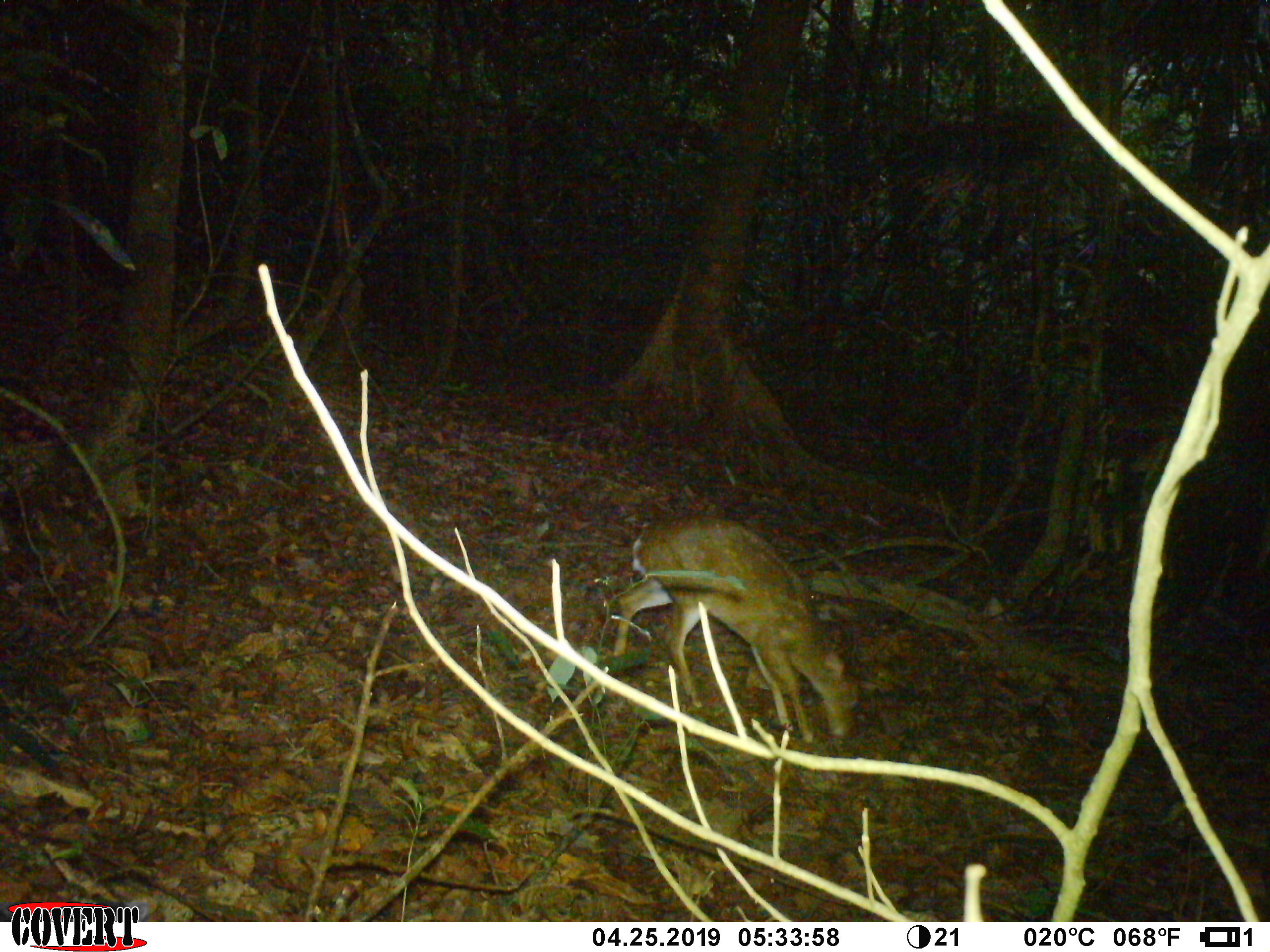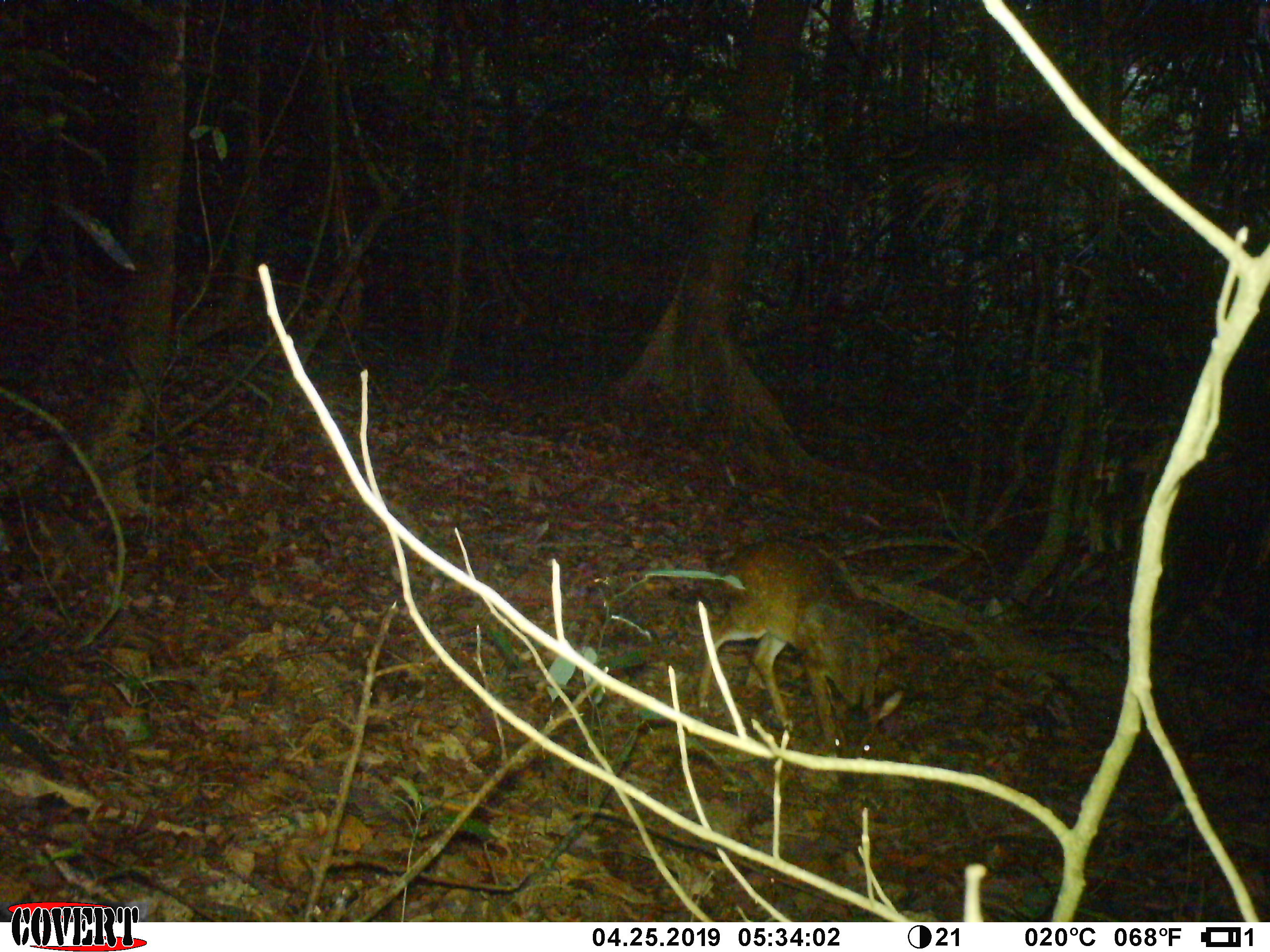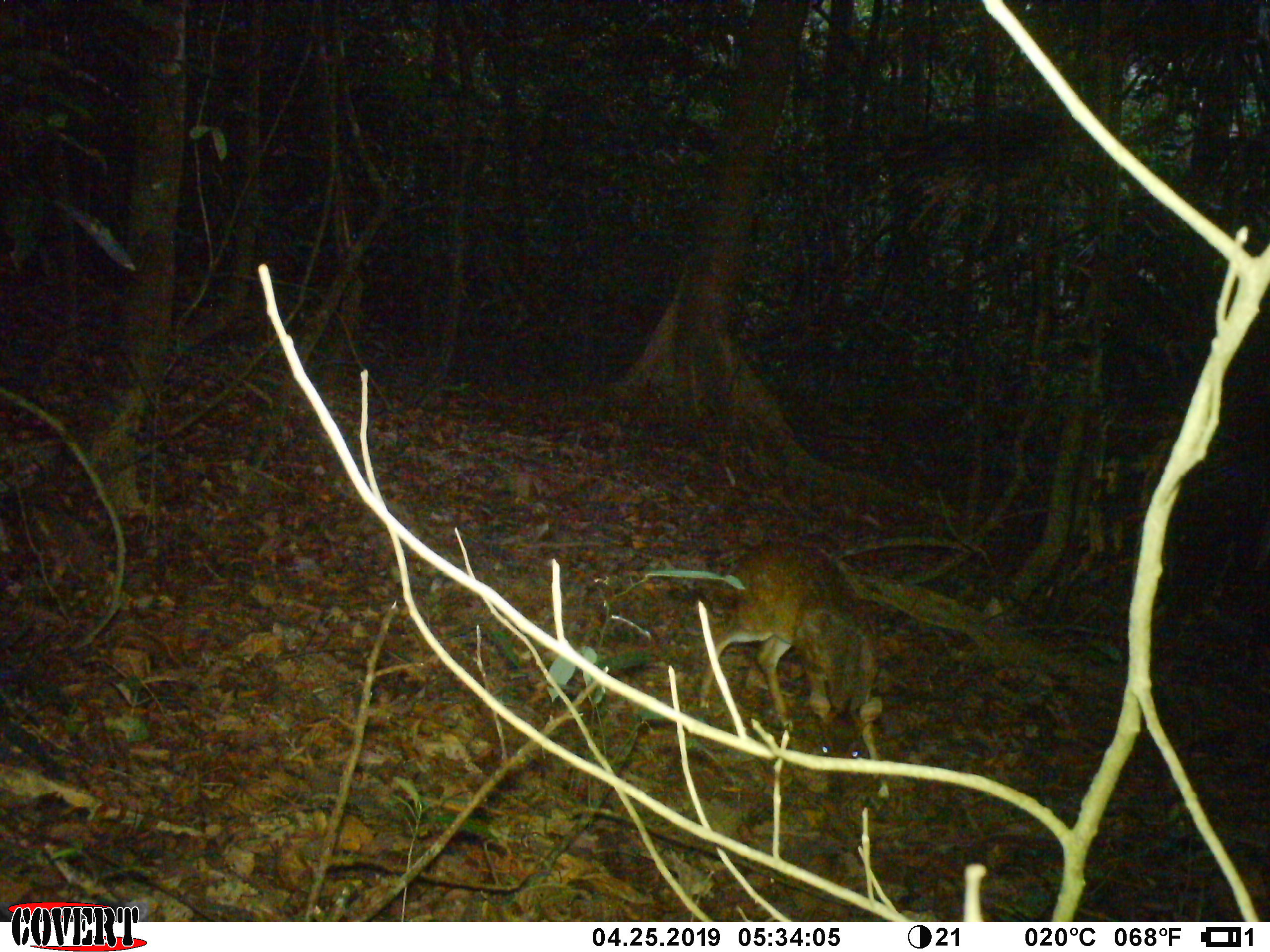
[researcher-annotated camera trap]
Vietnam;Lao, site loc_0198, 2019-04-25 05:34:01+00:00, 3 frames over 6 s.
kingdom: Animalia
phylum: Chordata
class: Mammalia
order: Artiodactyla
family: Cervidae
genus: Muntiacus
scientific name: Muntiacus vuquangensis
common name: large-antlered muntjac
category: large antlered muntjac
Large antlered muntjac (large-antlered muntjac) (Muntiacus vuquangensis). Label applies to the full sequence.